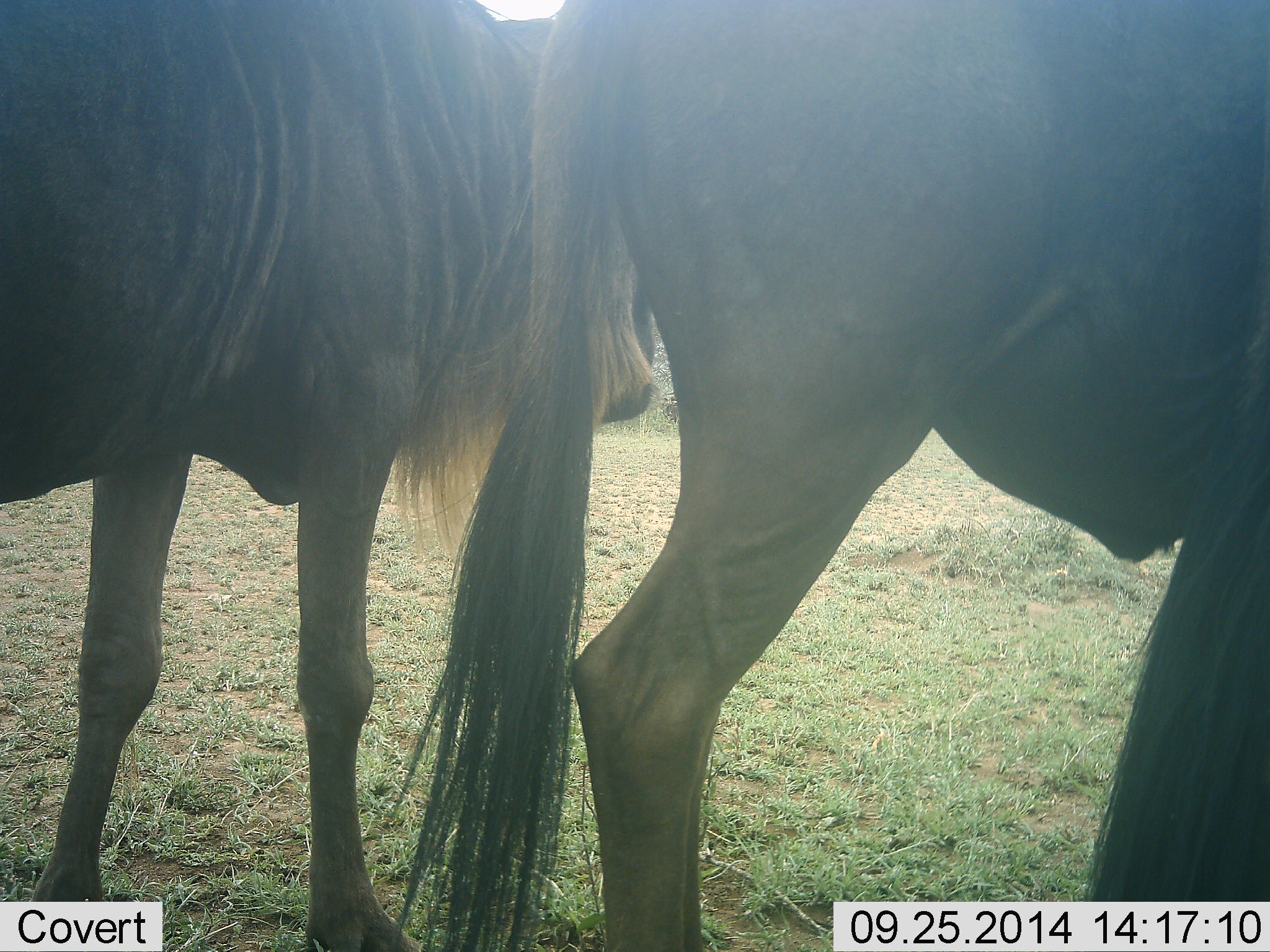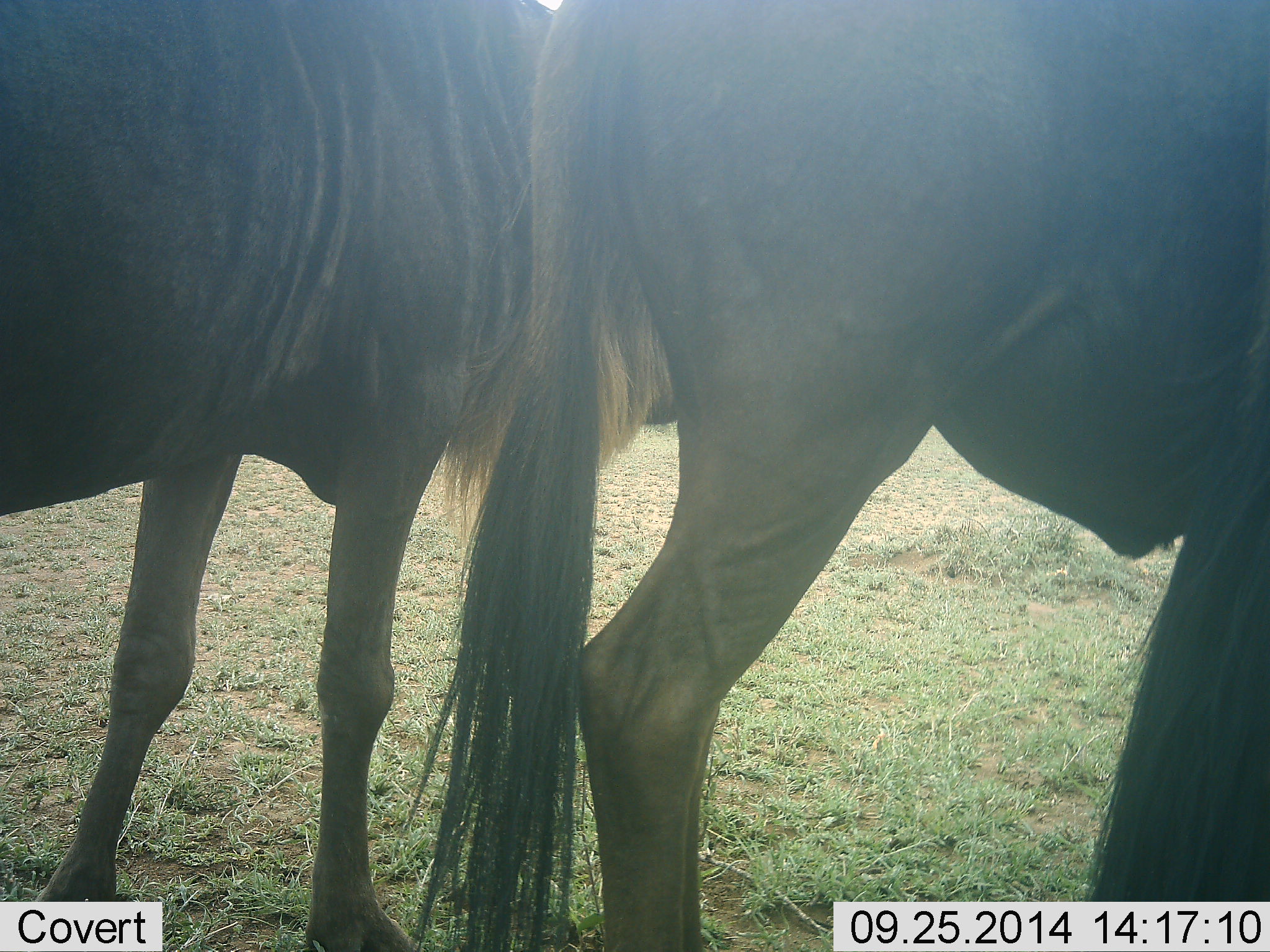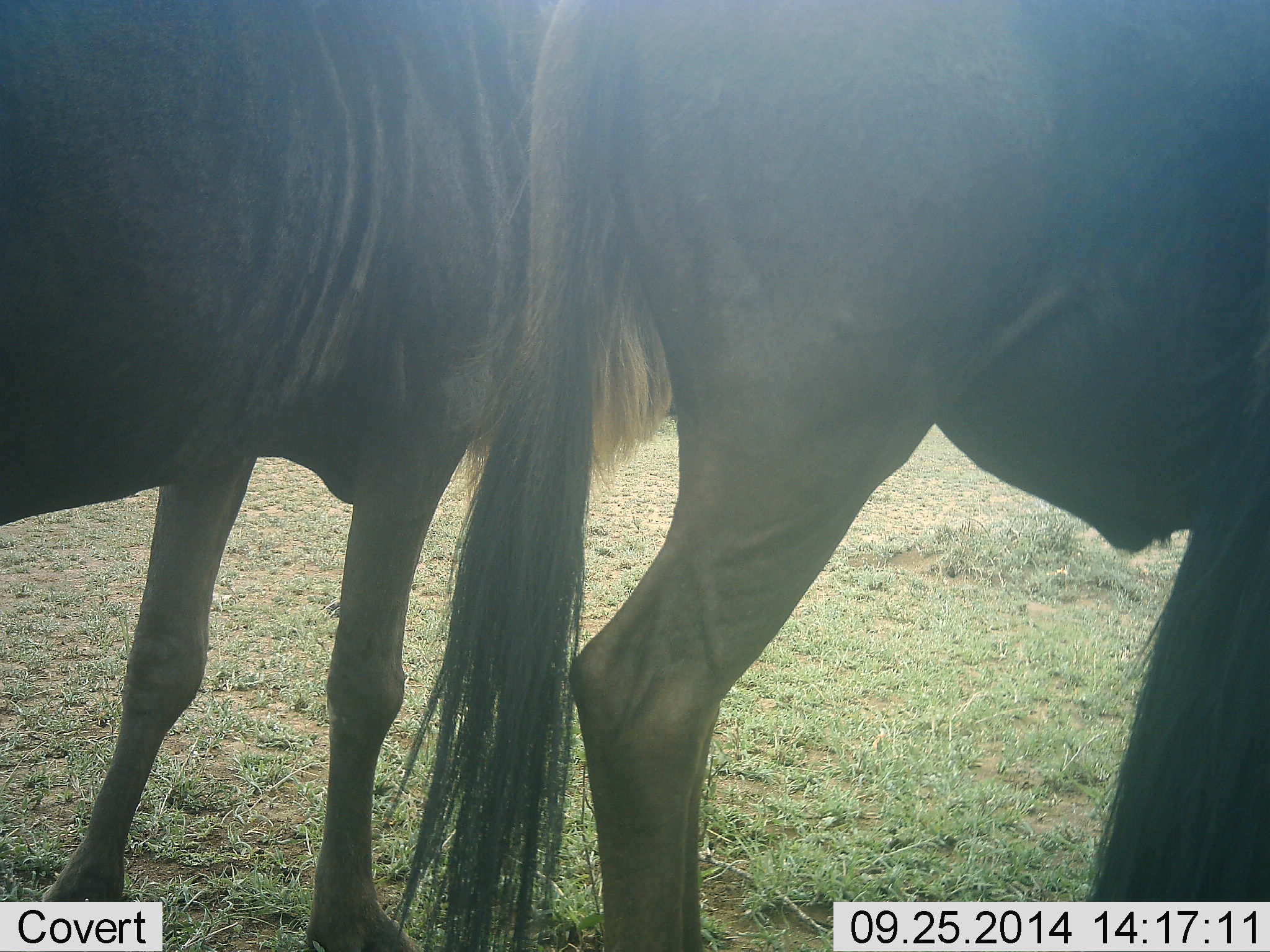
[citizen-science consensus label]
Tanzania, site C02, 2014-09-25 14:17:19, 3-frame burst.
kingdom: Animalia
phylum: Chordata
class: Mammalia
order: Artiodactyla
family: Bovidae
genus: Connochaetes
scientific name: Connochaetes taurinus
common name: blue wildebeest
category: wildebeest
Wildebeest (blue wildebeest) (Connochaetes taurinus), count 2. Behavior (volunteer vote fractions): standing 80%, resting 0%, moving 20%, interacting 10%. Young present (vote fraction): 0%. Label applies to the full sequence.